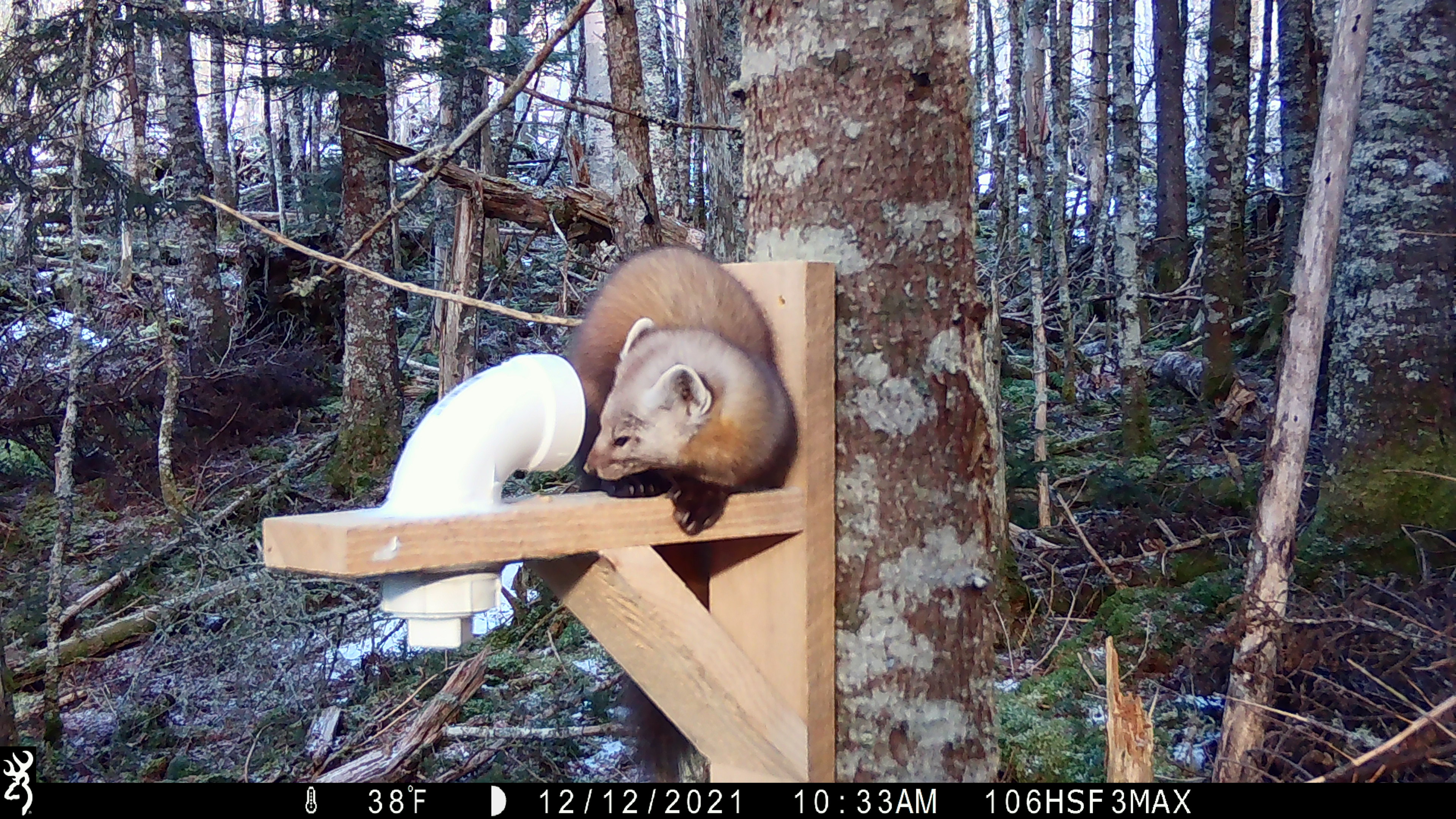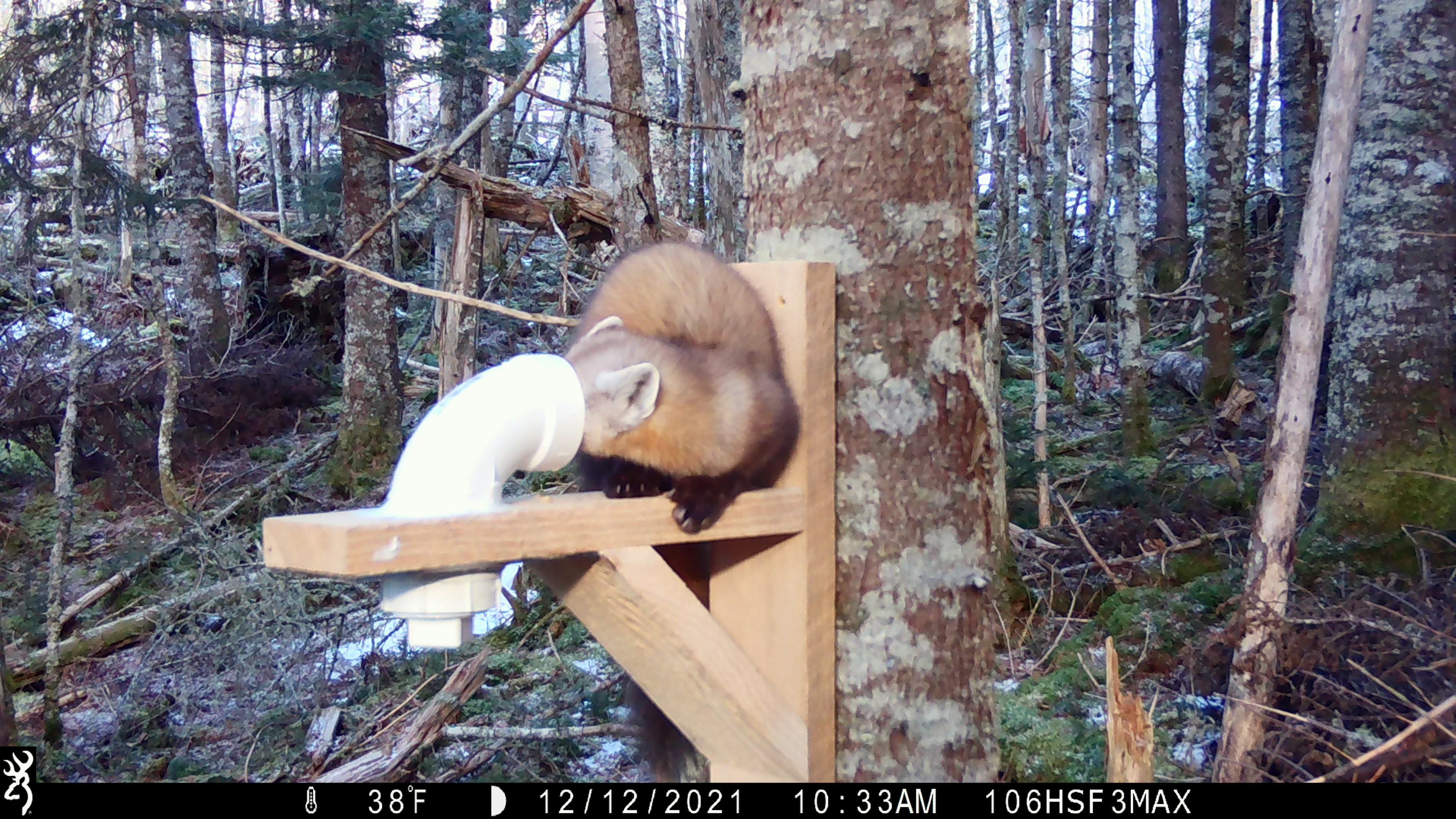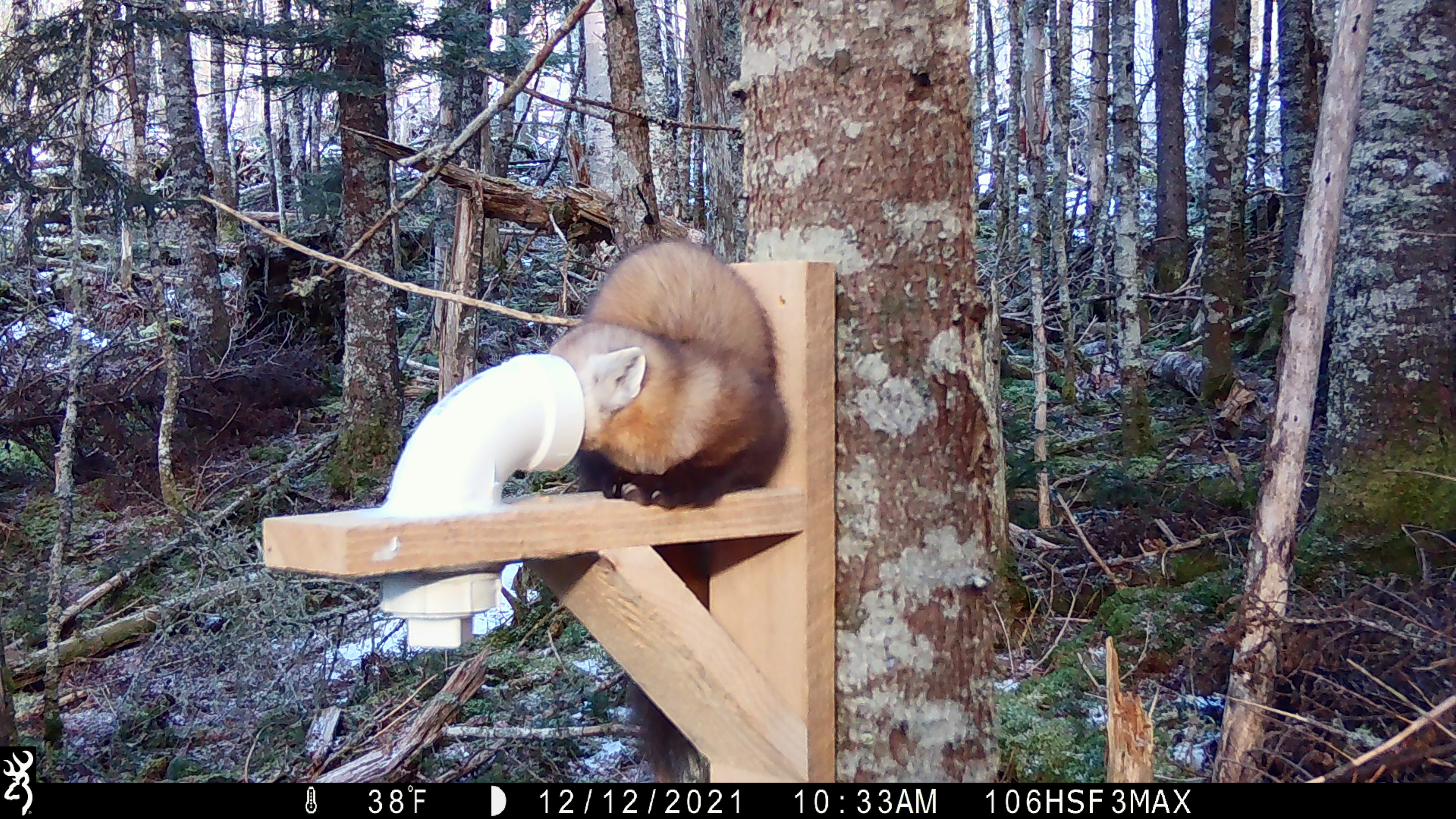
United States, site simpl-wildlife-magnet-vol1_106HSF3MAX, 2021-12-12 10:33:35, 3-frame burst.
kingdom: Animalia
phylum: Chordata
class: Mammalia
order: Carnivora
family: Mustelidae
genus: Martes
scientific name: Martes americana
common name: american marten